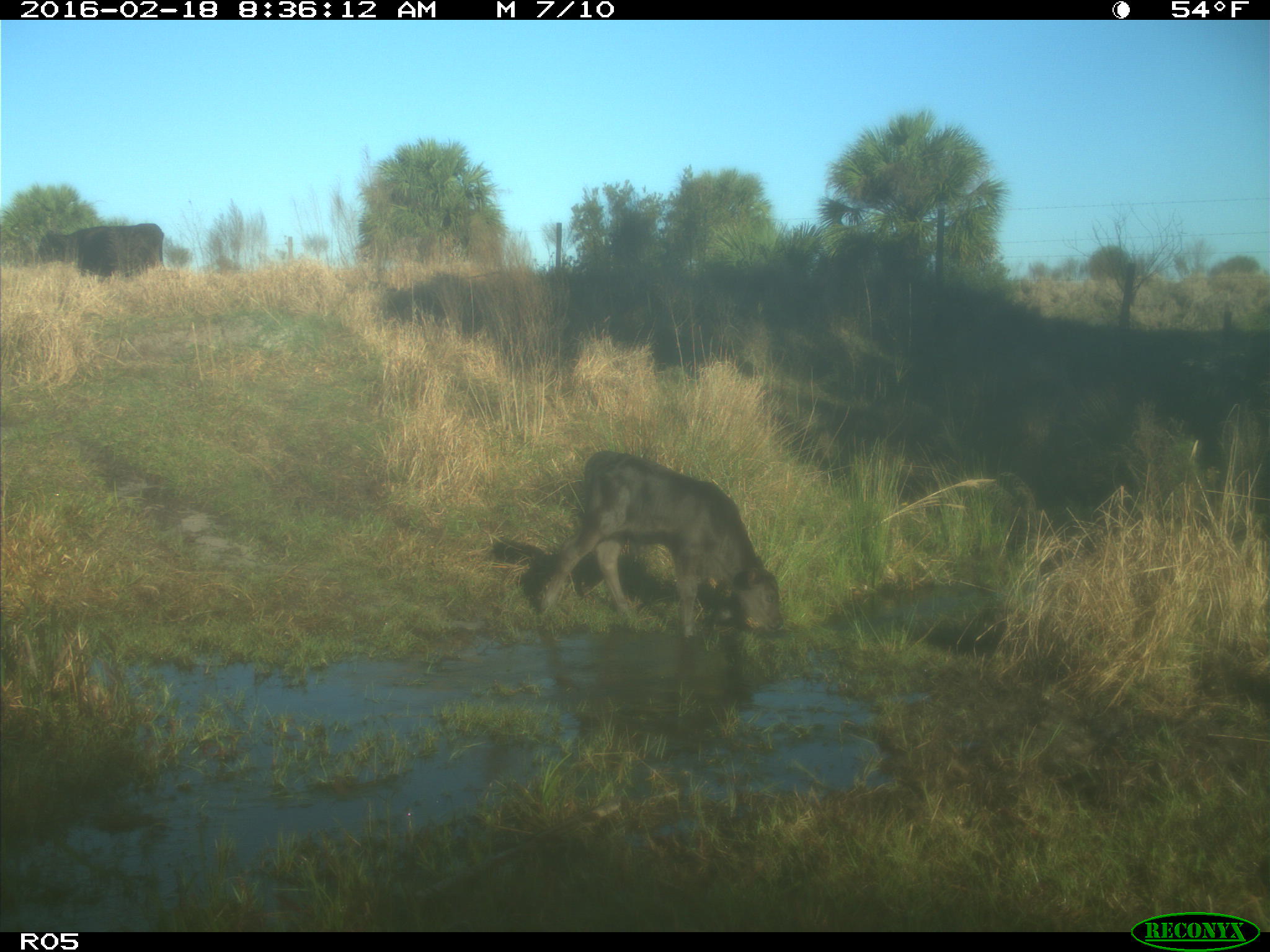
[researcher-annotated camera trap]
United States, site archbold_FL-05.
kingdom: Animalia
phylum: Chordata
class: Mammalia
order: Artiodactyla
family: Bovidae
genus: Bos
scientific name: Bos taurus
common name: domestic cow